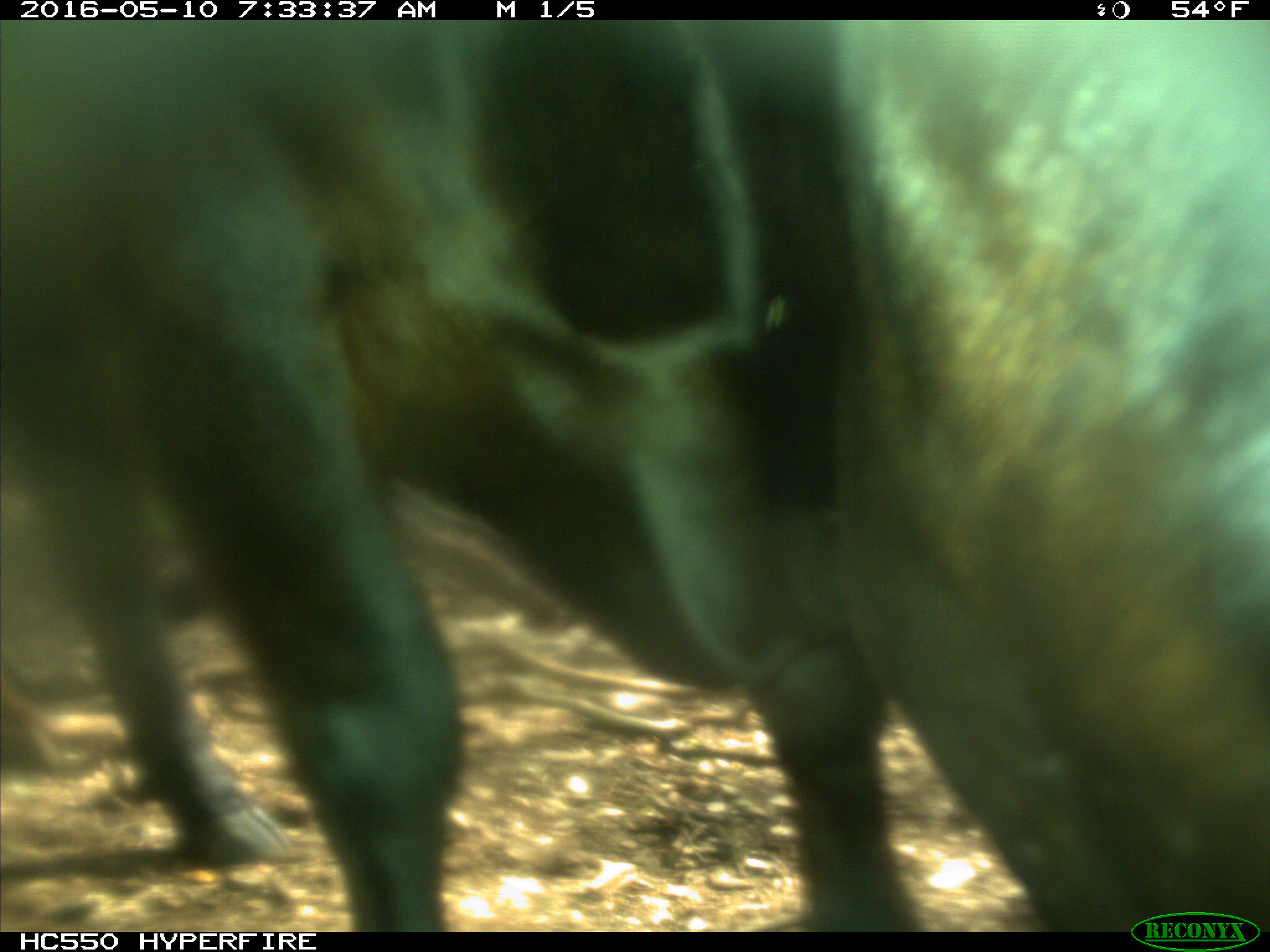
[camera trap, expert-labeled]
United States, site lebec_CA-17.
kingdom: Animalia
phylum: Chordata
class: Mammalia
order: Artiodactyla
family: Bovidae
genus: Bos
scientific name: Bos taurus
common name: domestic cow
Bos taurus (domestic cow).